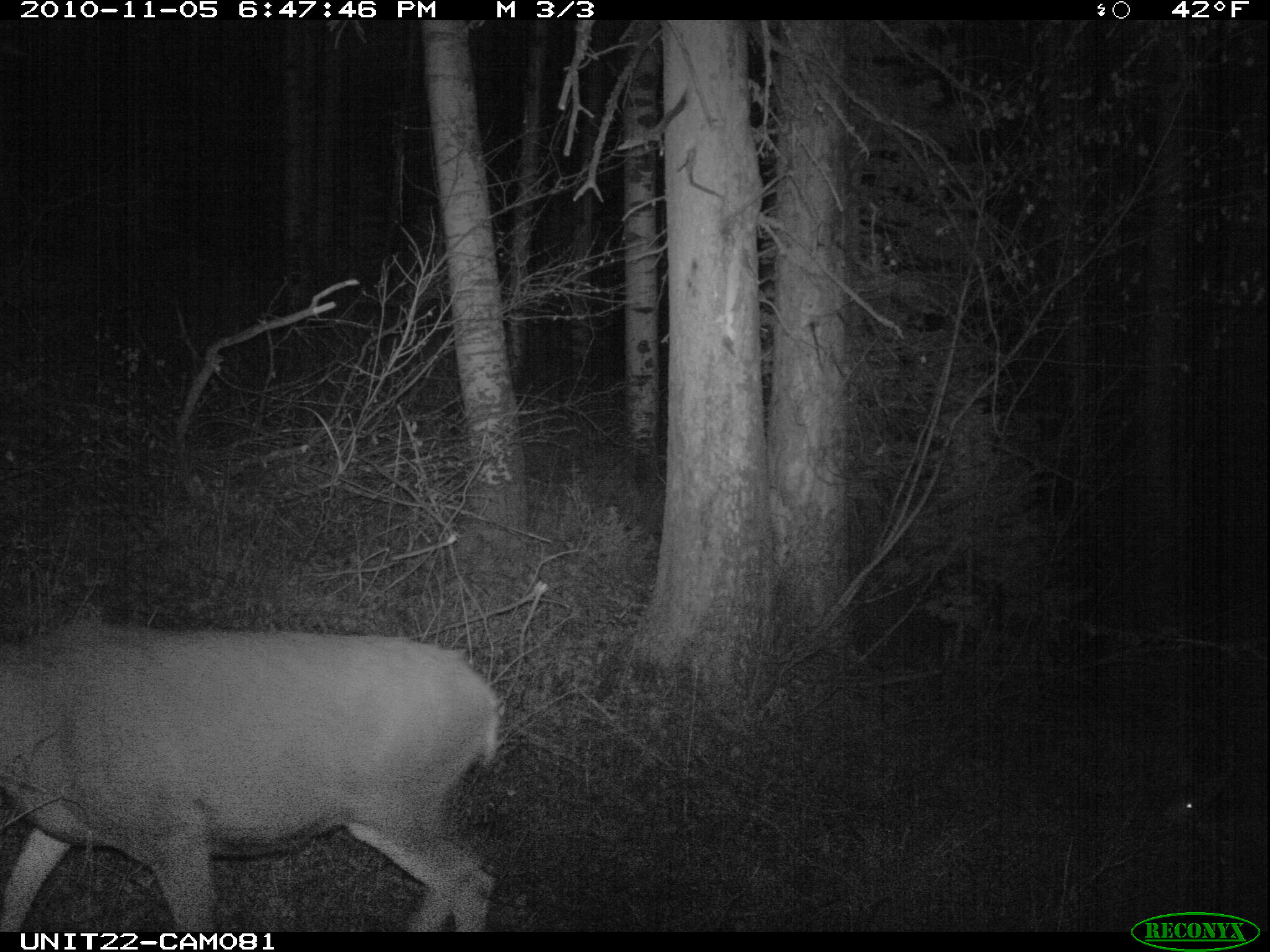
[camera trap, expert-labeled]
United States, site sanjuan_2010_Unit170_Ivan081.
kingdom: Animalia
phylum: Chordata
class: Mammalia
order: Artiodactyla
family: Cervidae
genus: Odocoileus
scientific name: Odocoileus hemionus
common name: mule deer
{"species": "Odocoileus hemionus (mule deer)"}